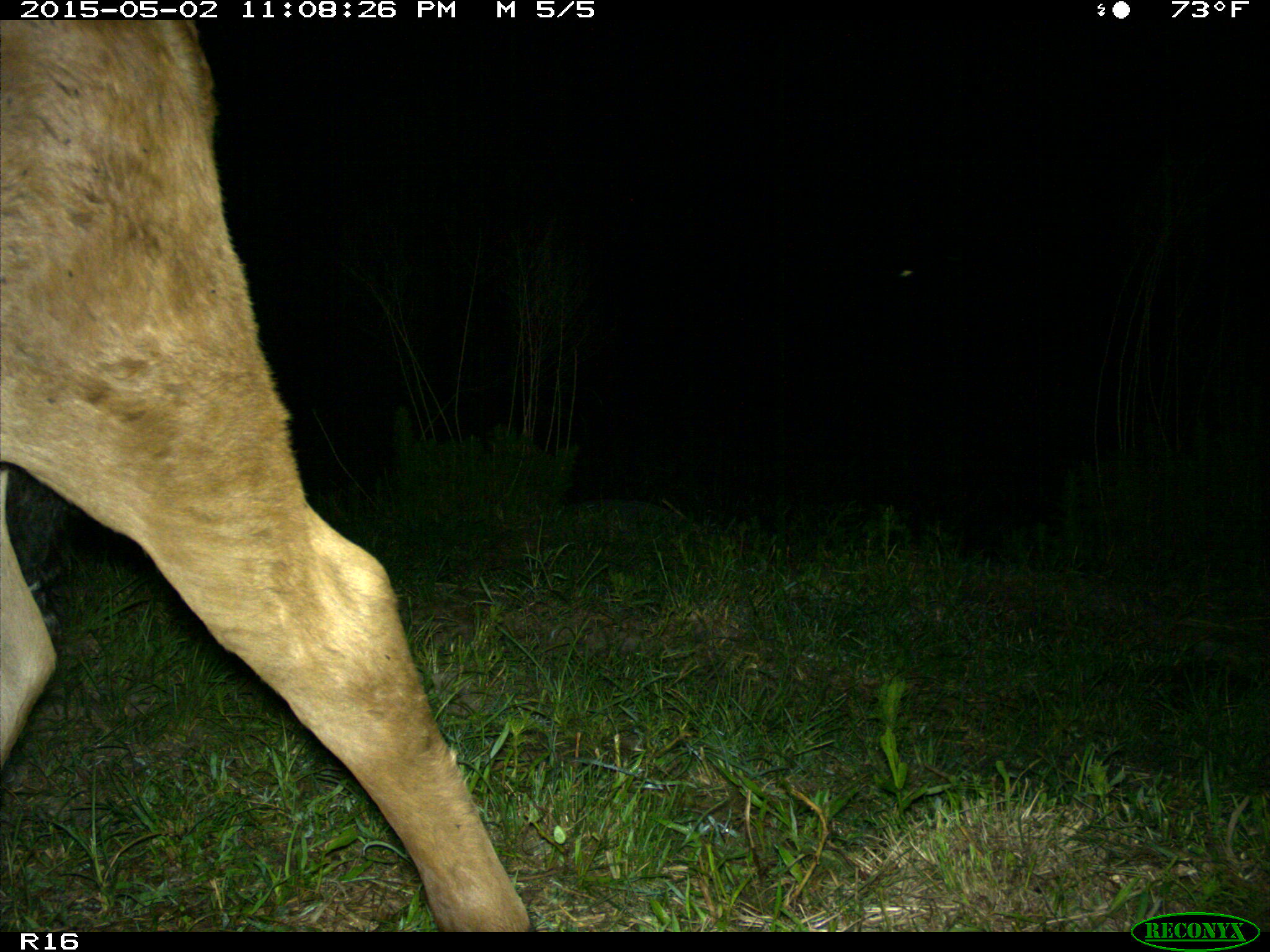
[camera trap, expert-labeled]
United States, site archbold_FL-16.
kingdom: Animalia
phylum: Chordata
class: Mammalia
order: Artiodactyla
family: Bovidae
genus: Bos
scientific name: Bos taurus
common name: domestic cow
Bos taurus (domestic cow).